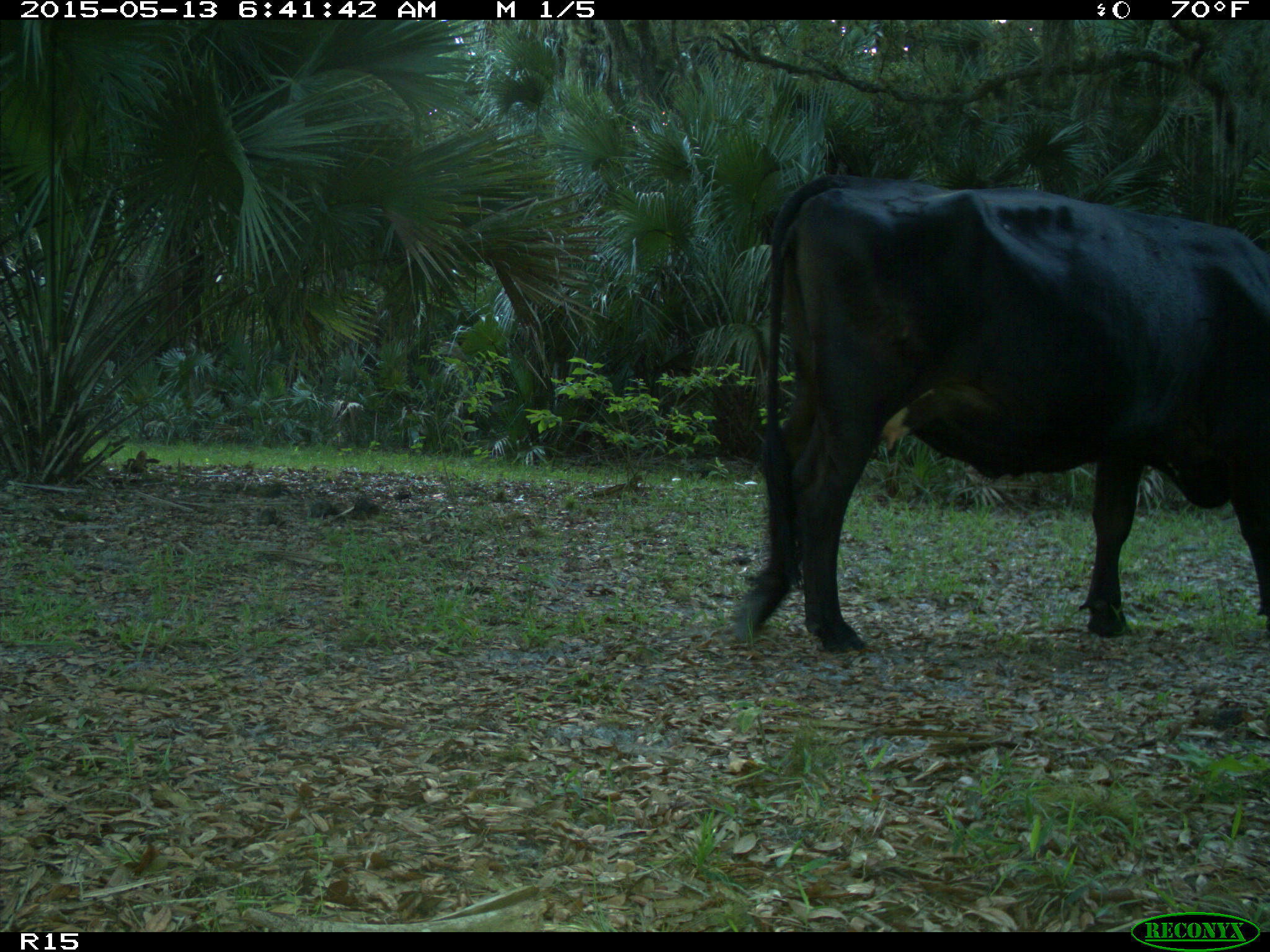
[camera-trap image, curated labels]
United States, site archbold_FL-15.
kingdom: Animalia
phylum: Chordata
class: Mammalia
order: Artiodactyla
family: Bovidae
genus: Bos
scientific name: Bos taurus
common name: domestic cow